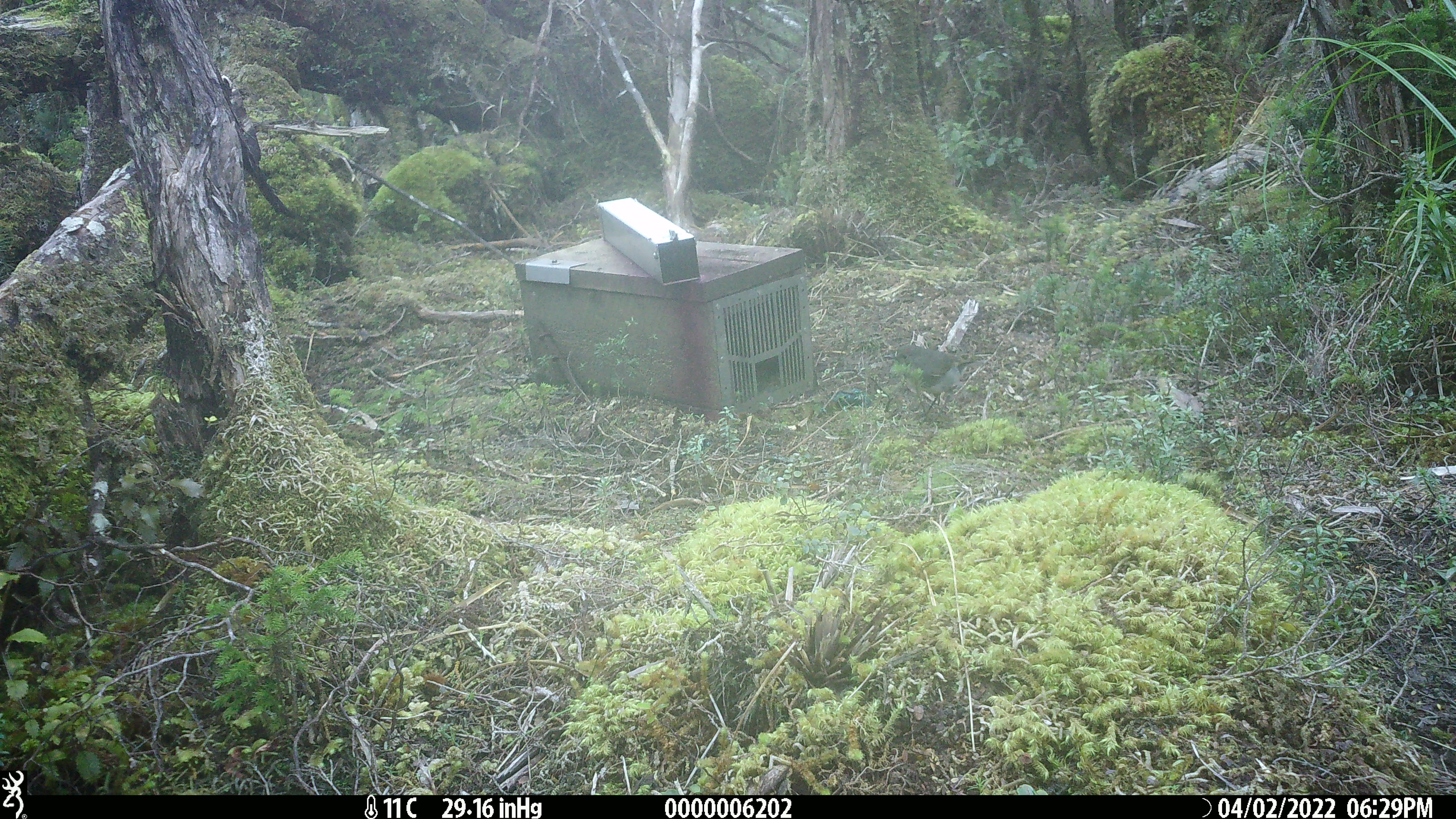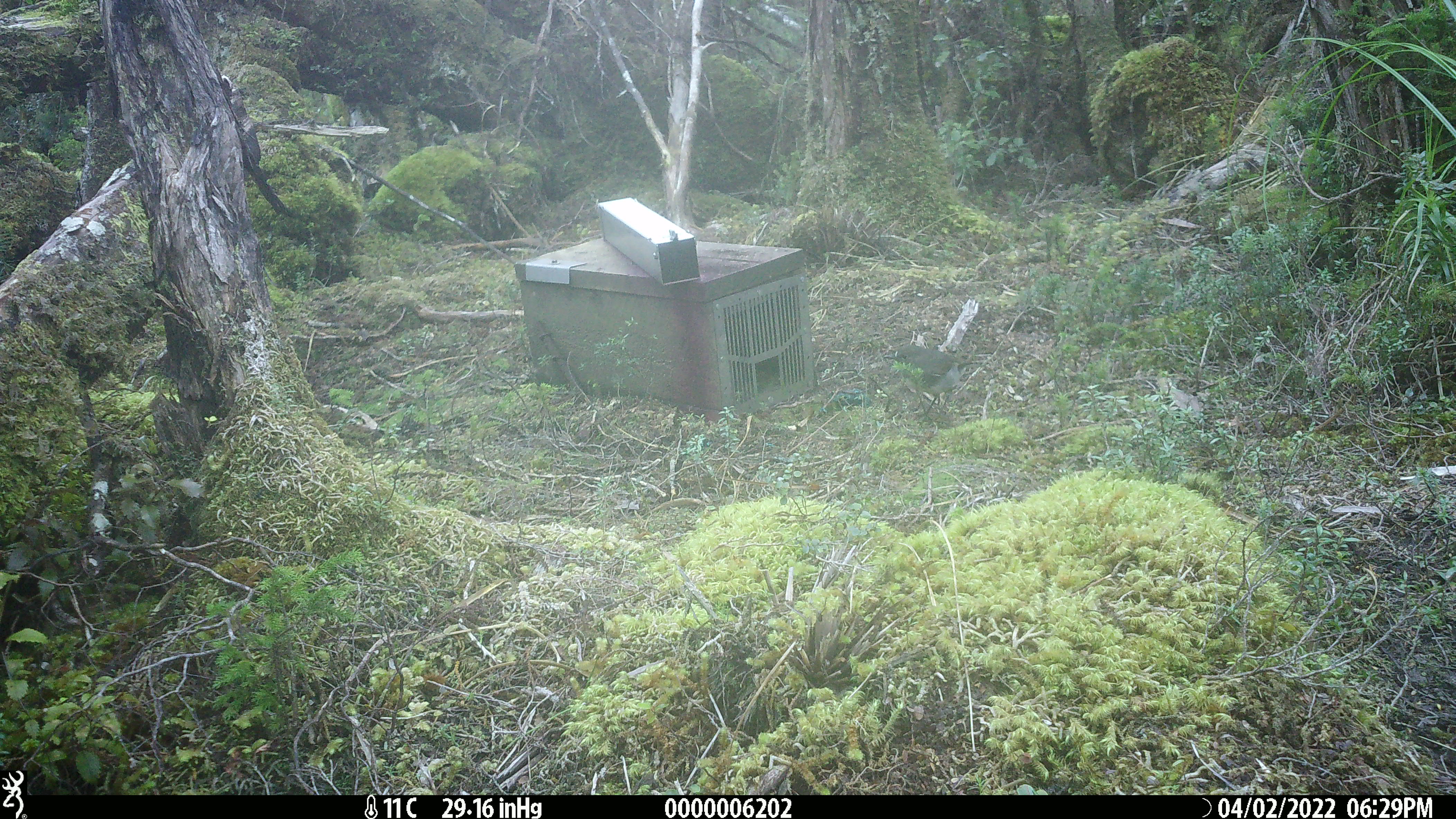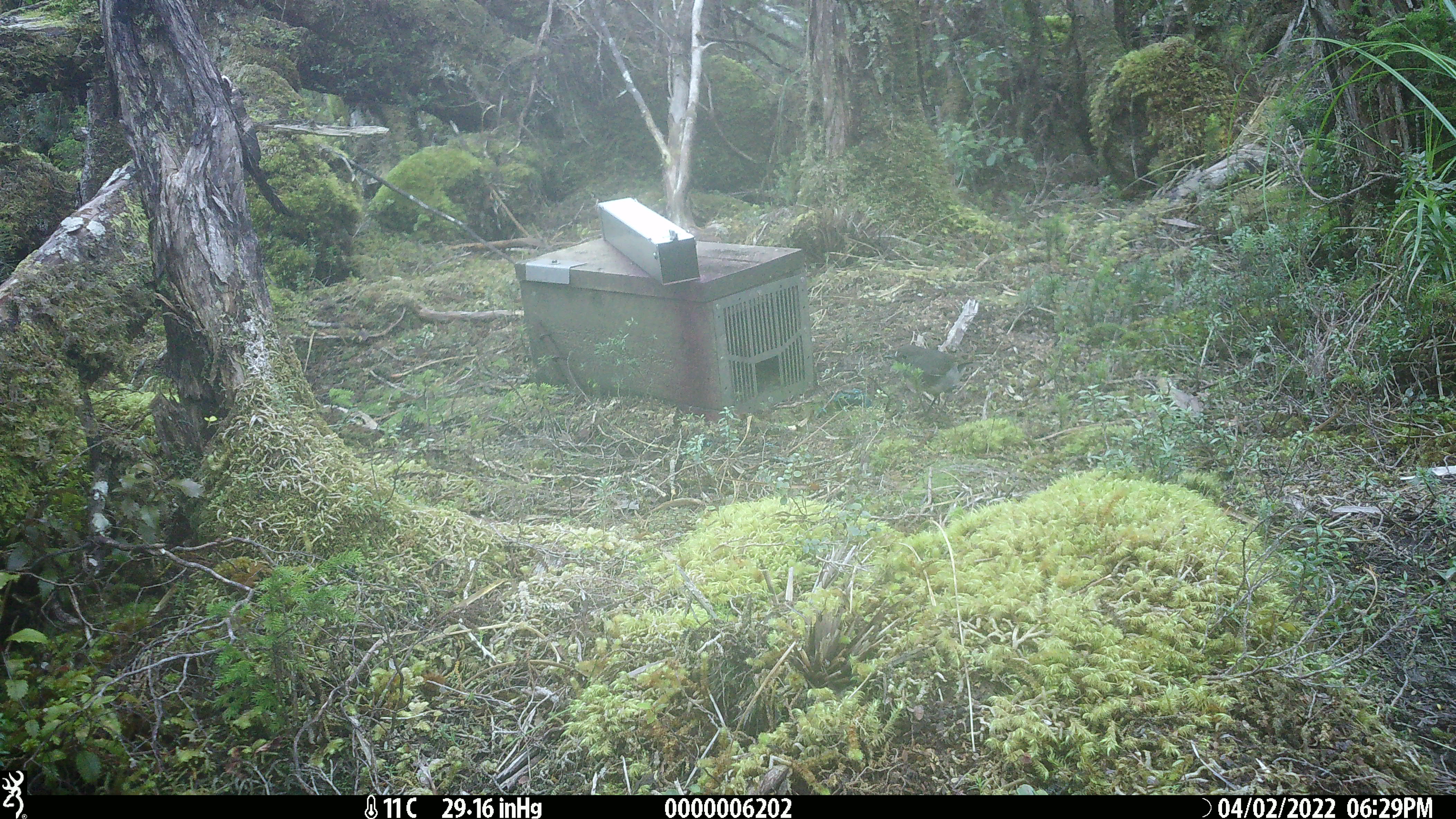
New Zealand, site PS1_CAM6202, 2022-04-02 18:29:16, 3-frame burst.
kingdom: Animalia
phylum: Chordata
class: Aves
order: Passeriformes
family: Petroicidae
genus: Petroica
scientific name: Petroica australis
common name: new zealand robin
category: robin